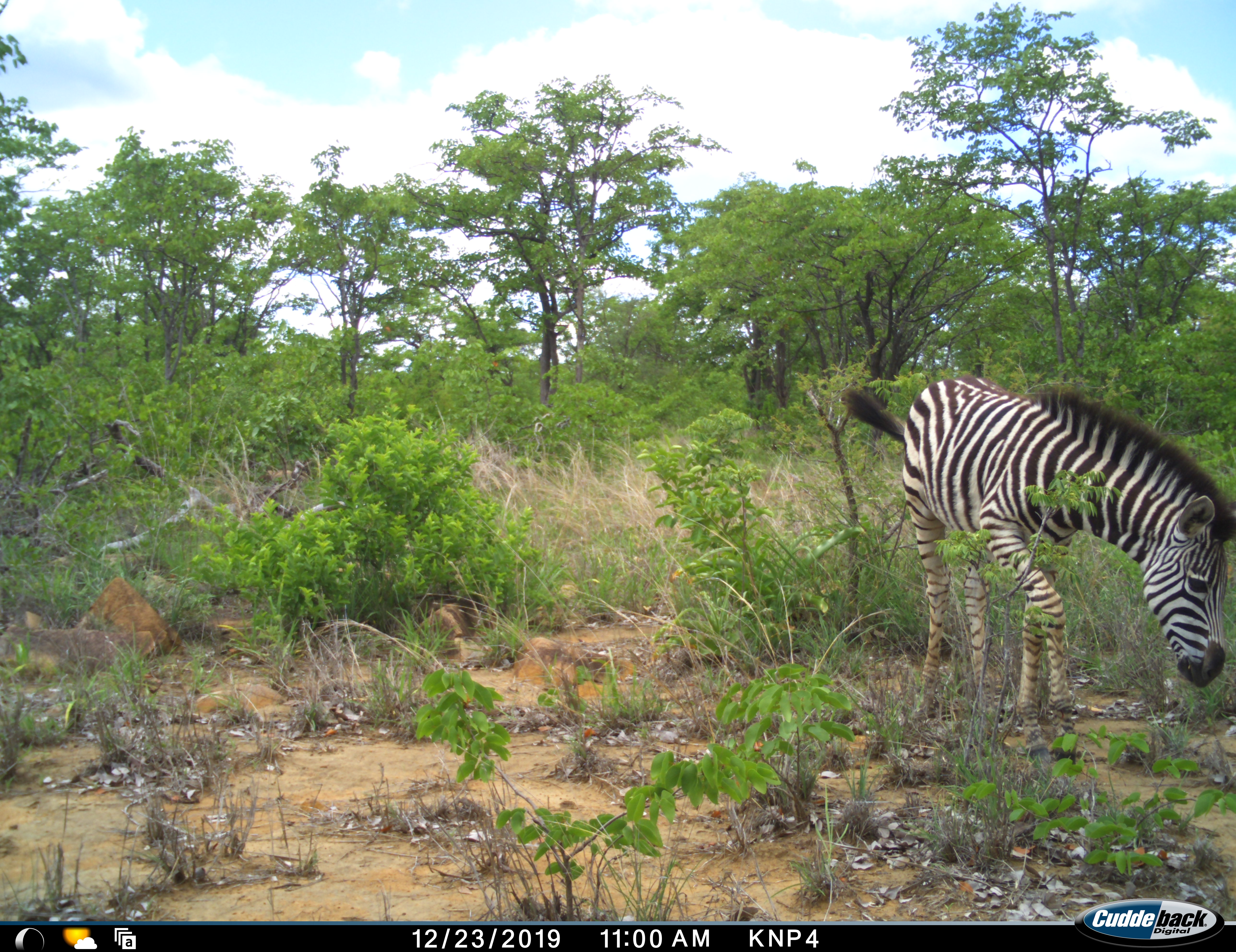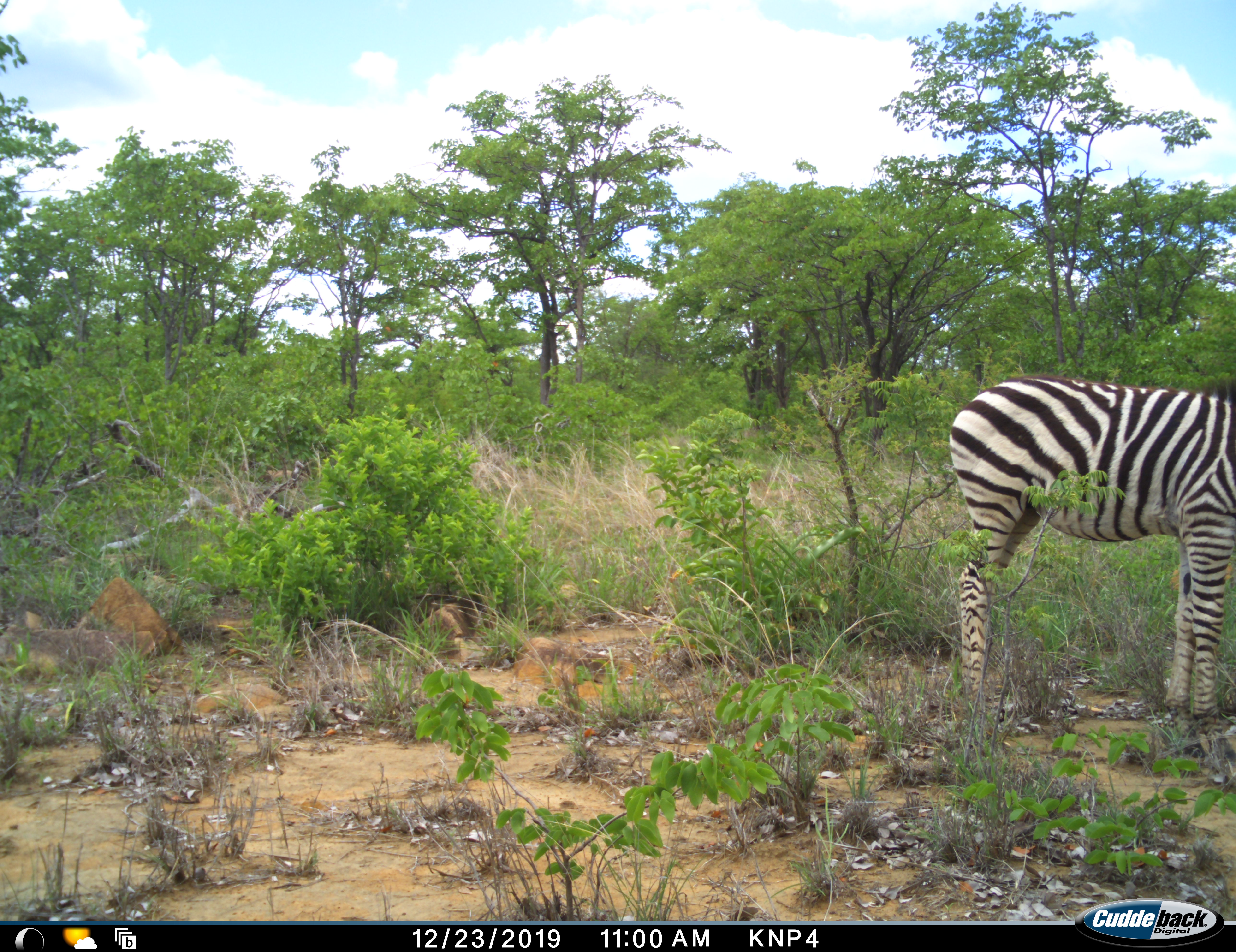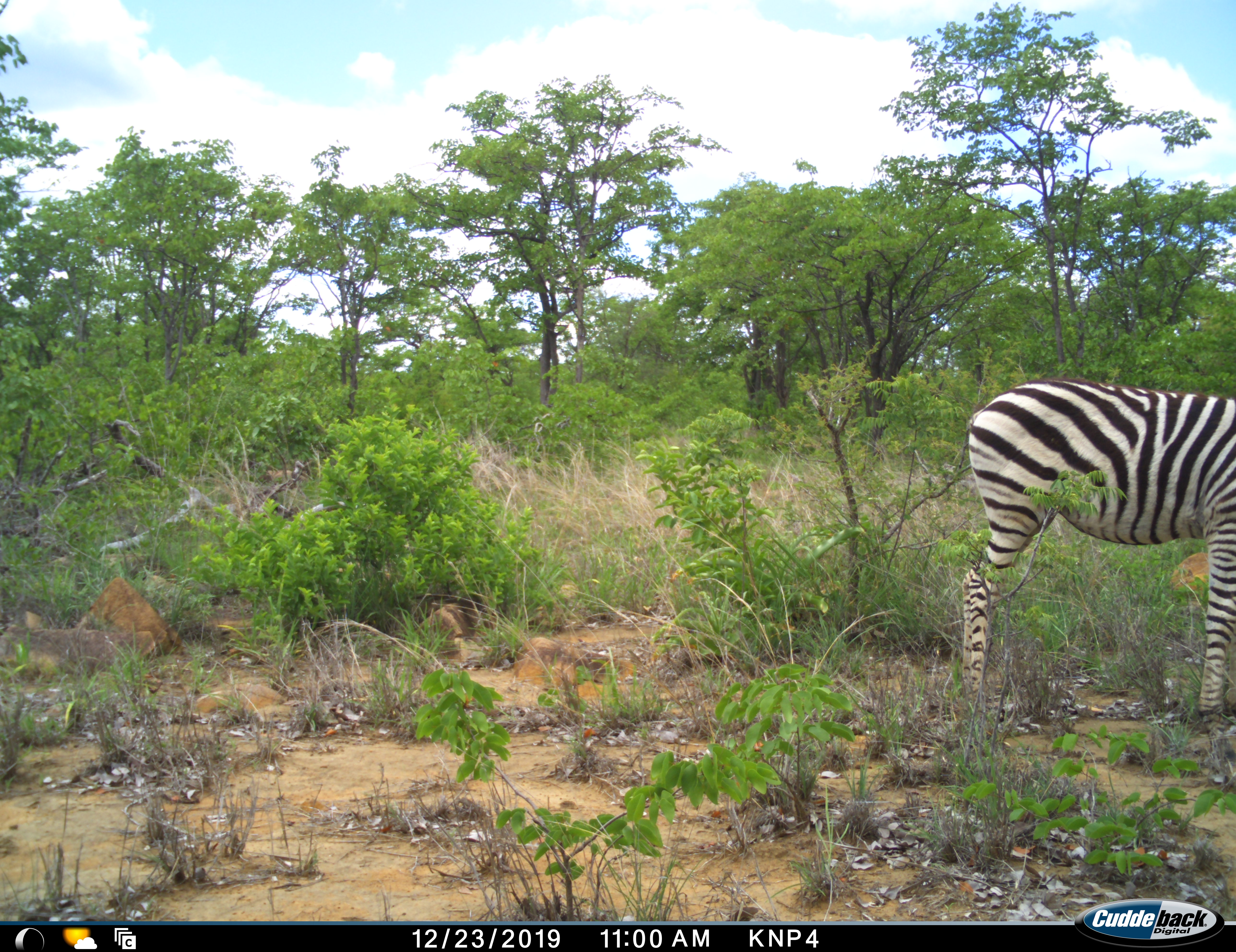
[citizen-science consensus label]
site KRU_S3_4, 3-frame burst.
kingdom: Animalia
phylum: Chordata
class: Mammalia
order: Perissodactyla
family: Equidae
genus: Equus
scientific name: Equus quagga burchellii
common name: burchell's zebra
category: zebraburchells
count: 1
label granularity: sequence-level